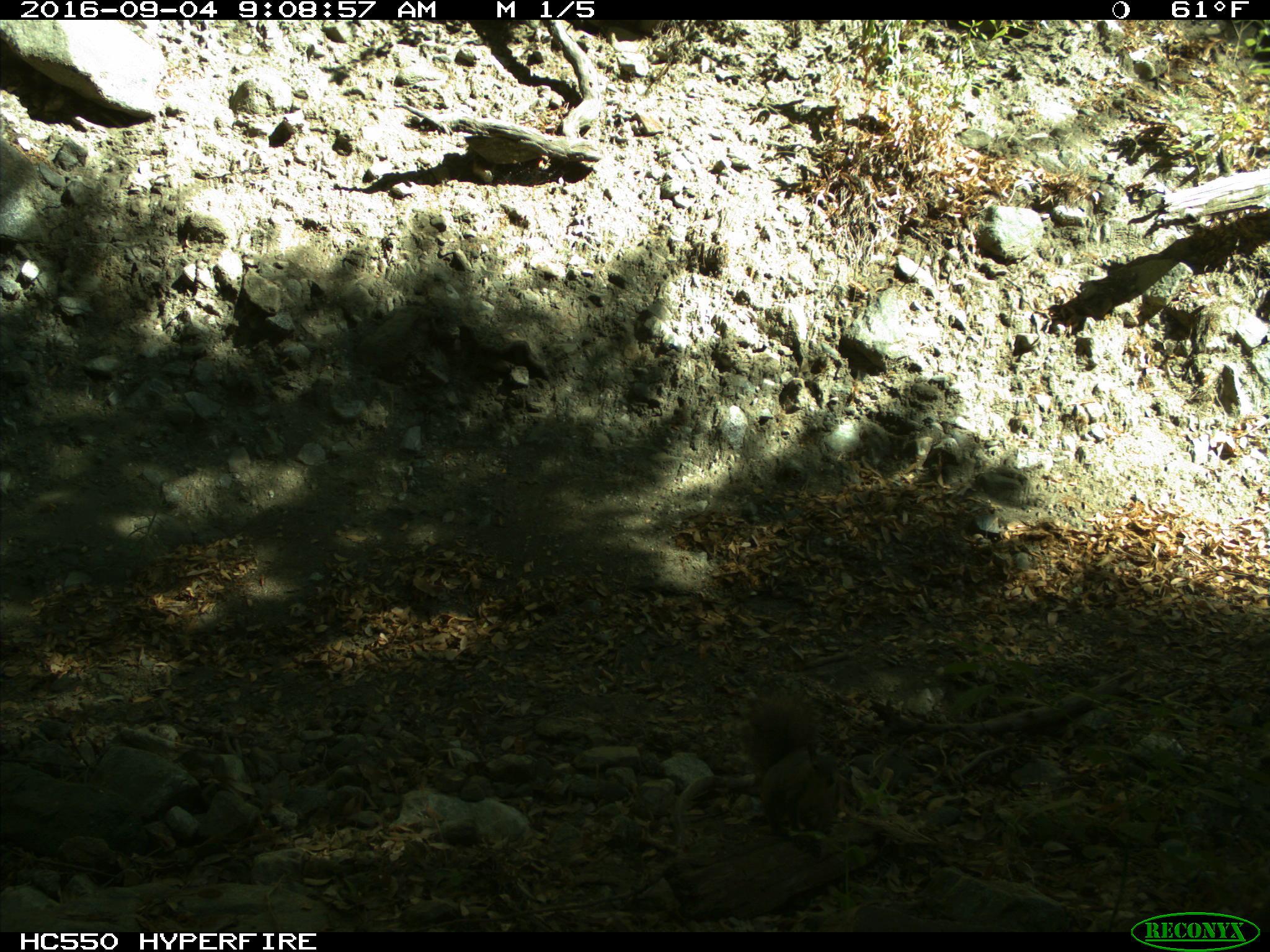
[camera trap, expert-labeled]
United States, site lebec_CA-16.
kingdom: Animalia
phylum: Chordata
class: Mammalia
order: Rodentia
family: Sciuridae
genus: Sciurus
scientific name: Sciurus carolinensis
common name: eastern gray squirrel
Sciurus carolinensis (eastern gray squirrel).